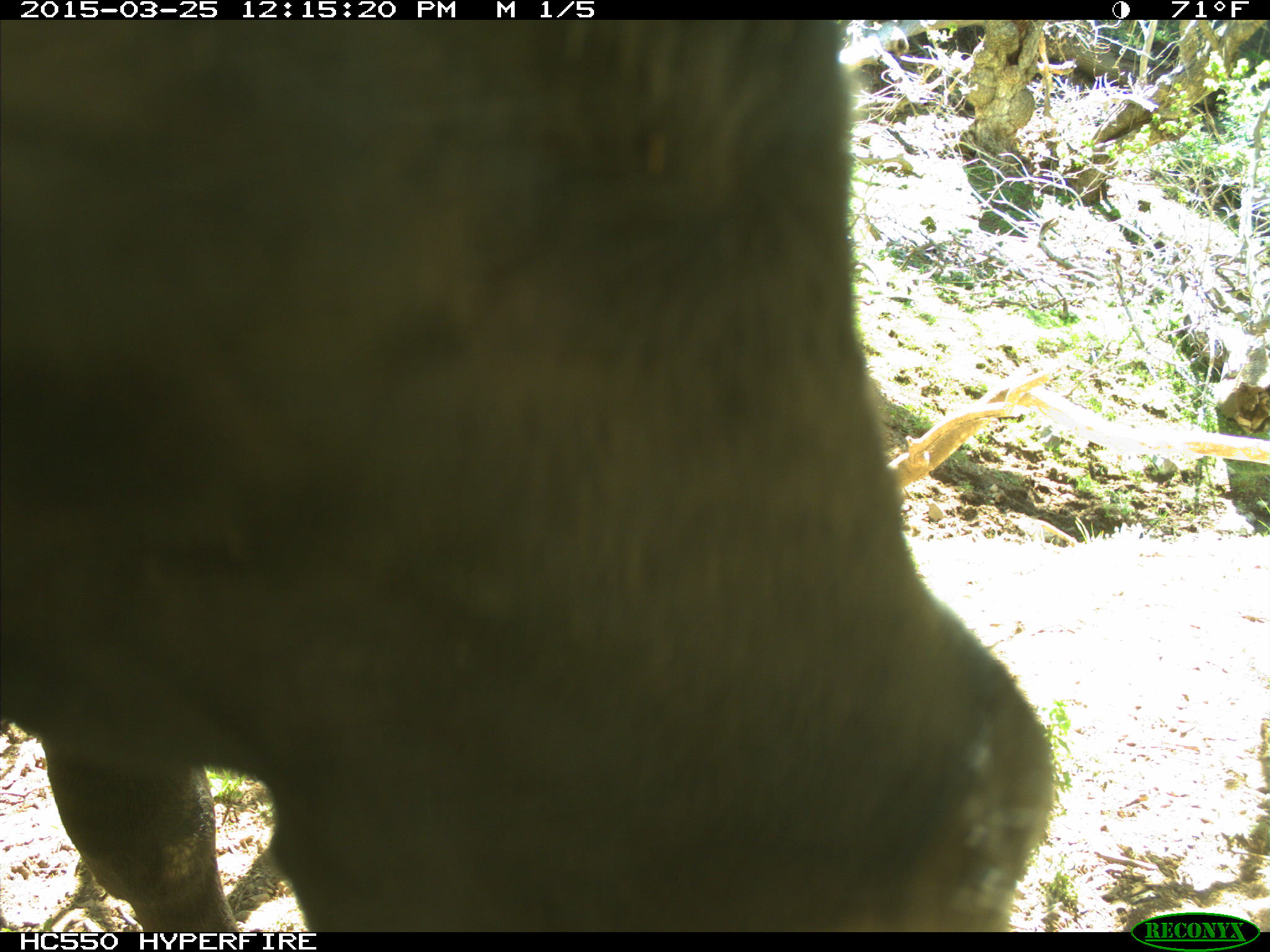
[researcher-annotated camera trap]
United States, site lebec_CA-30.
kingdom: Animalia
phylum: Chordata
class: Mammalia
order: Artiodactyla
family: Bovidae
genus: Bos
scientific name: Bos taurus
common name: domestic cow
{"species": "Bos taurus (domestic cow)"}